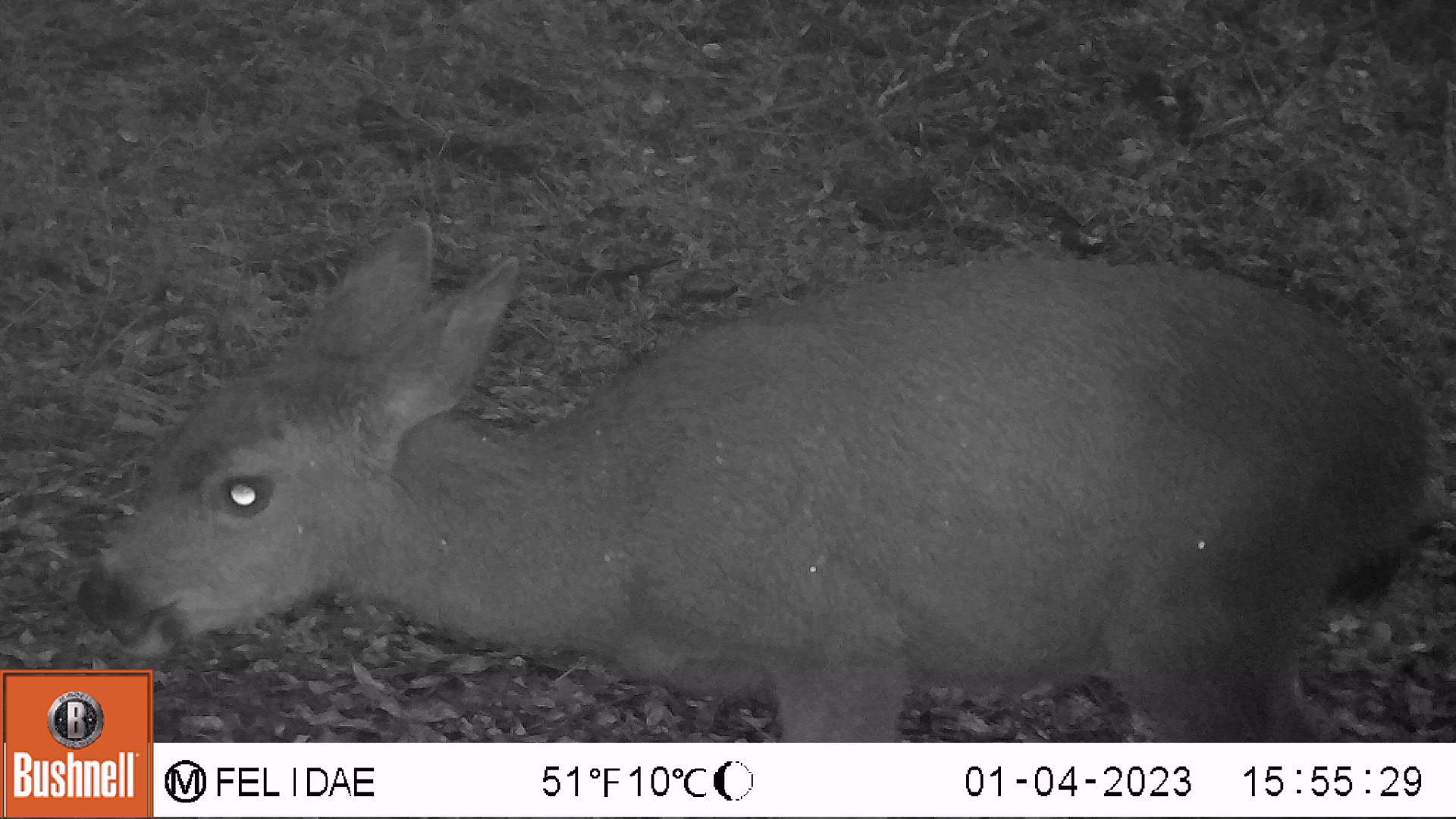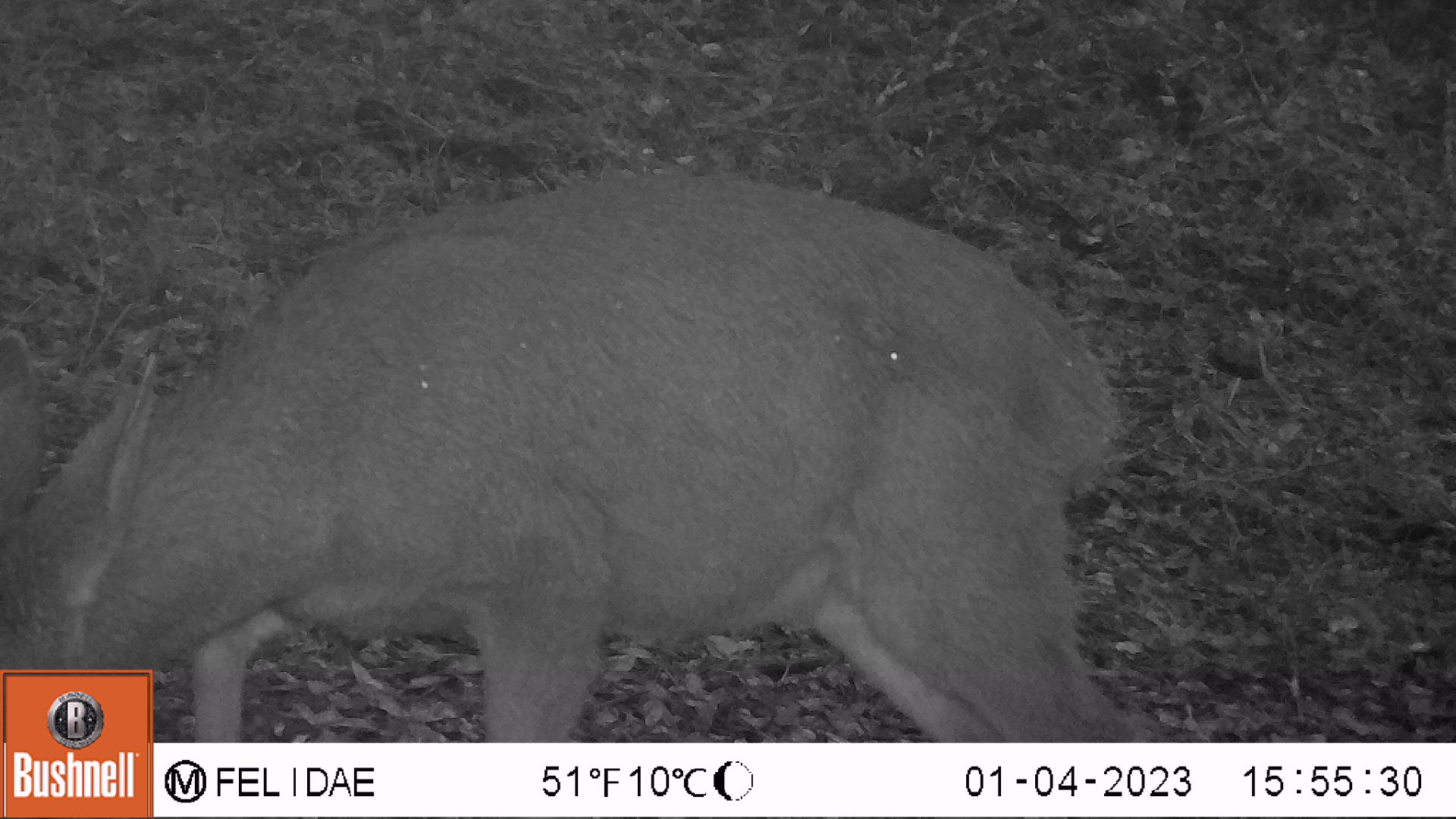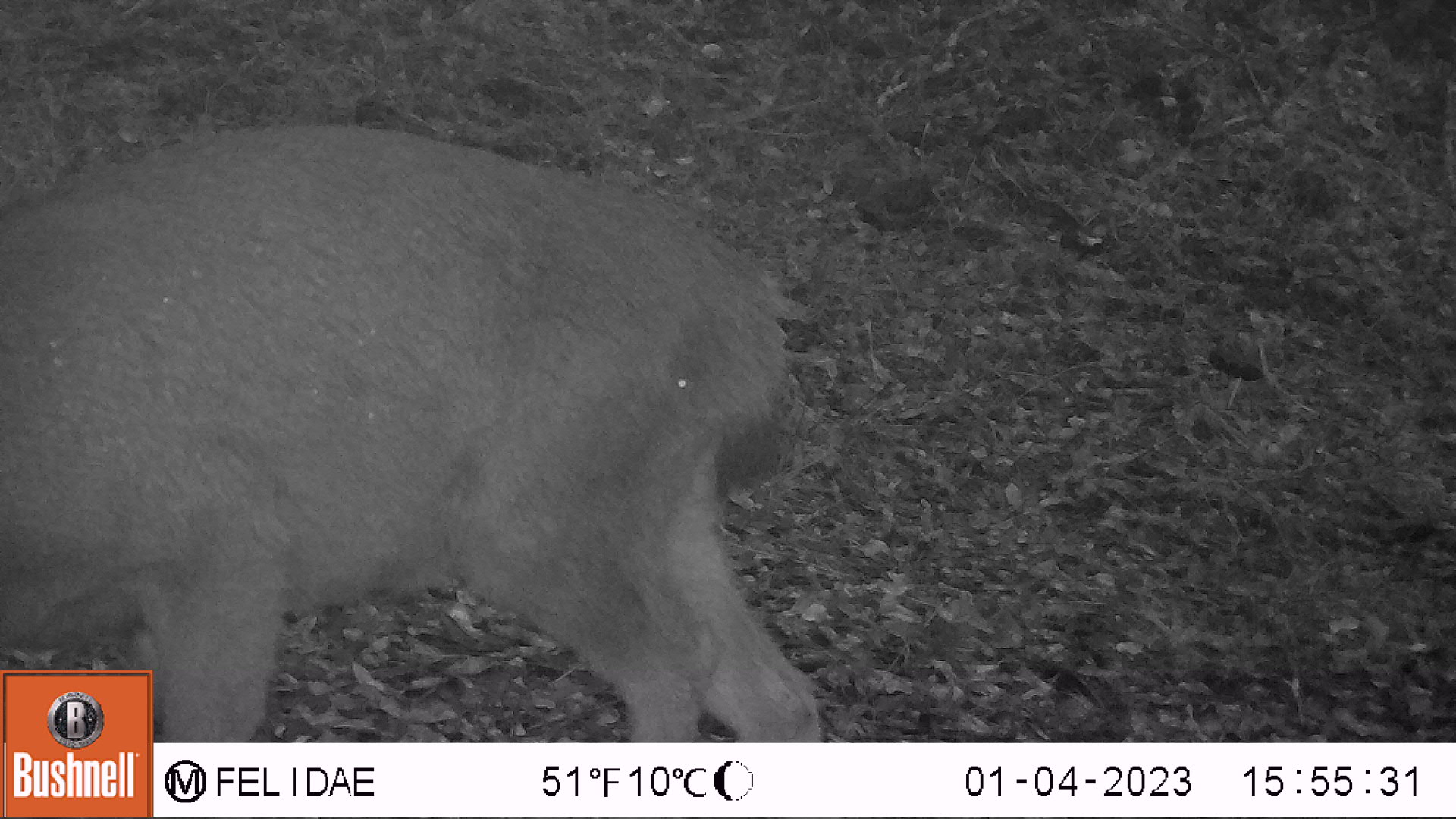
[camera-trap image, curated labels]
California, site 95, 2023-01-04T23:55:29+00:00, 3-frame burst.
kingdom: Animalia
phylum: Chordata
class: Mammalia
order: Artiodactyla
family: Cervidae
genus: Odocoileus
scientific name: Odocoileus hemionus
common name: mule deer